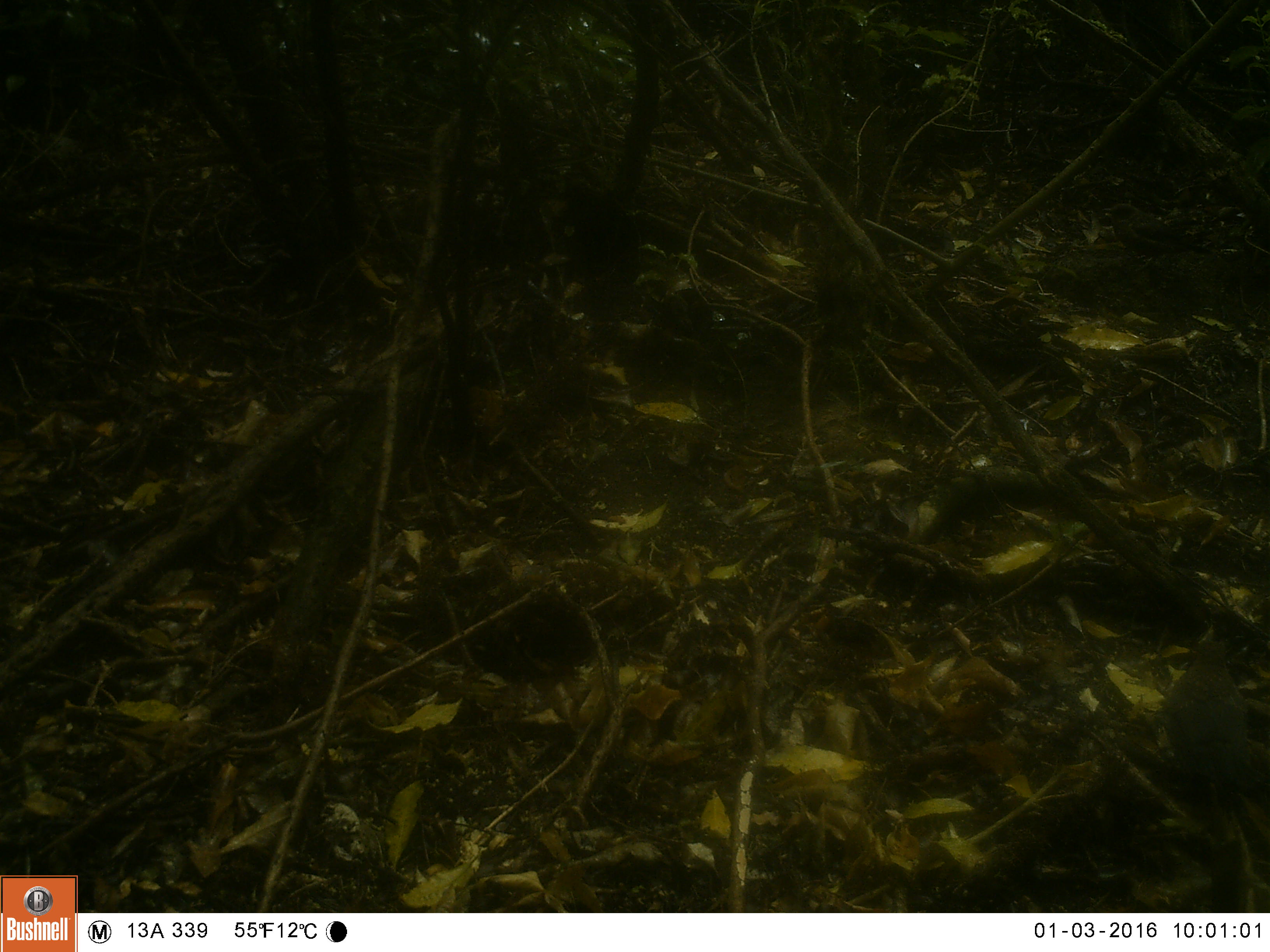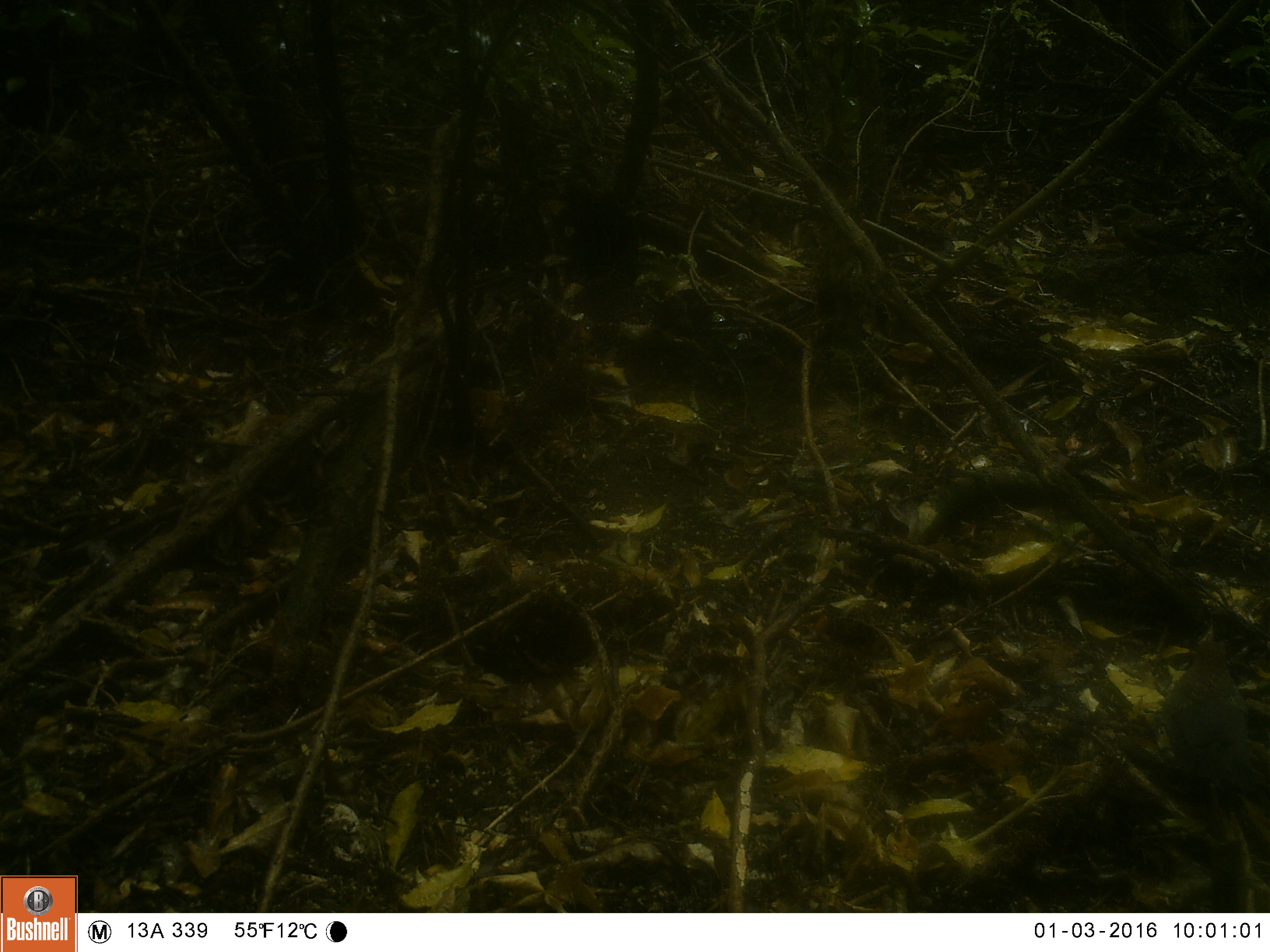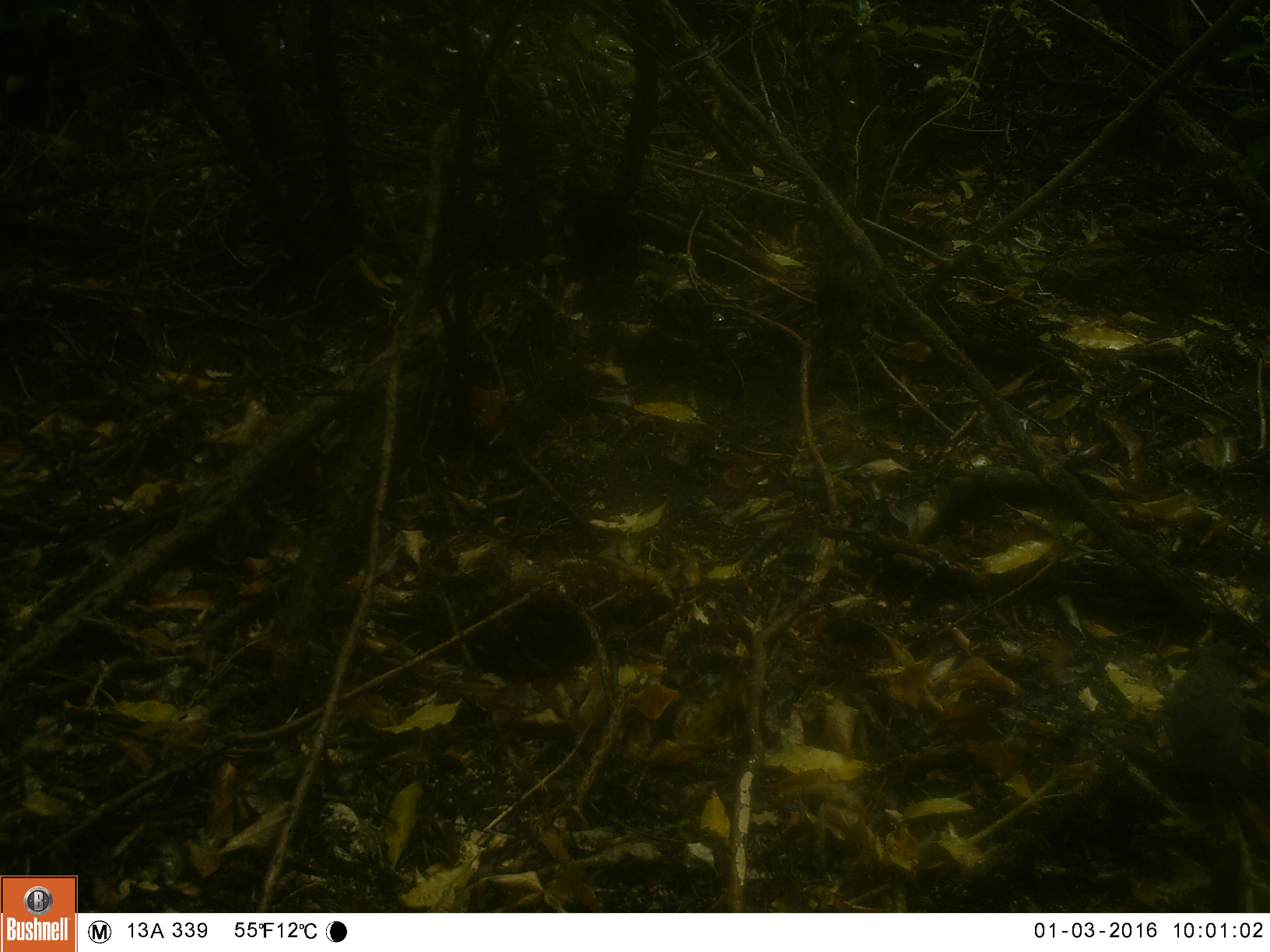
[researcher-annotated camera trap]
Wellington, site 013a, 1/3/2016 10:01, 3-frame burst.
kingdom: Animalia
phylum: Chordata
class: Aves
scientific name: Aves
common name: bird